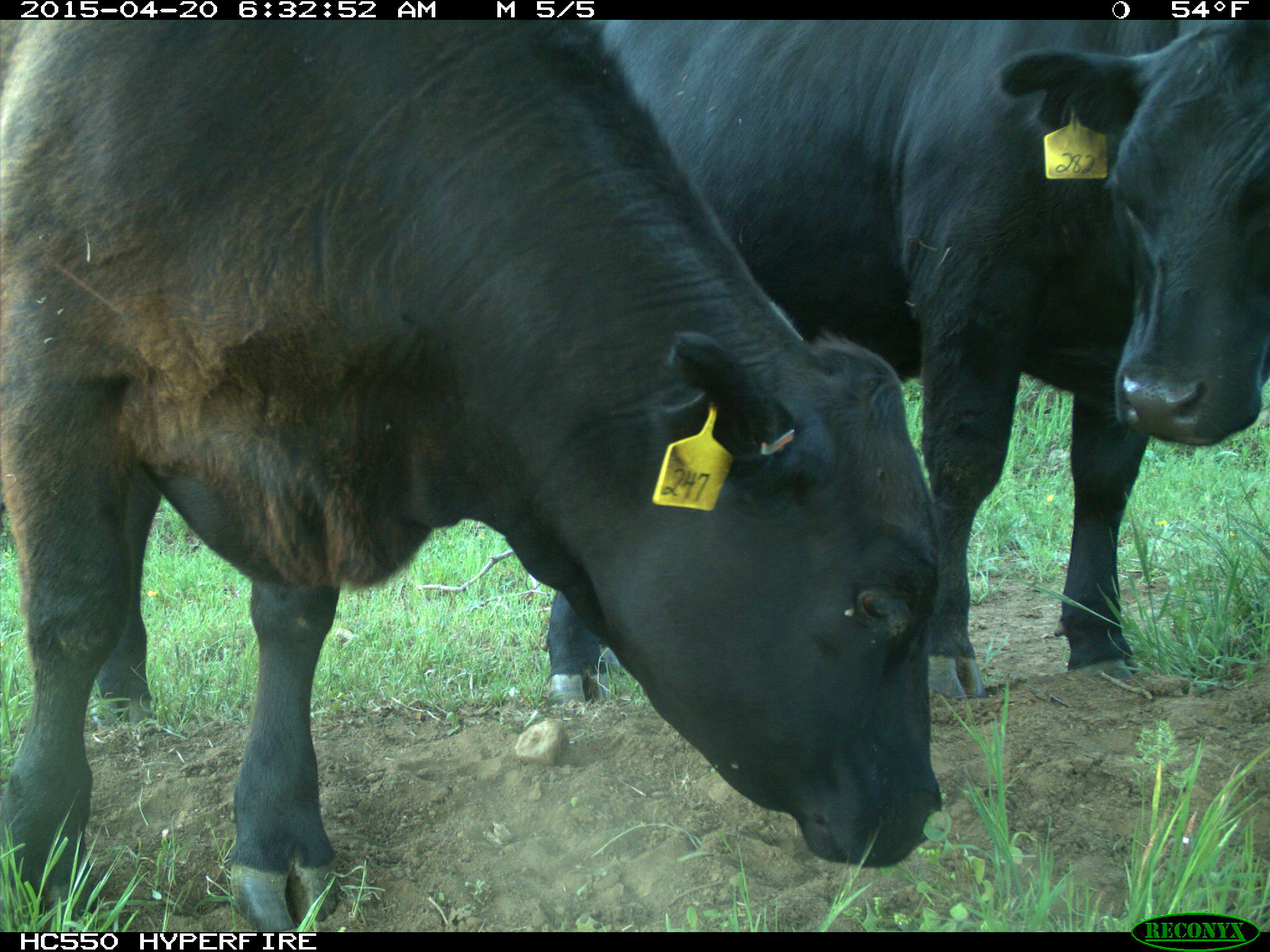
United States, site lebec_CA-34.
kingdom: Animalia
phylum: Chordata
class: Mammalia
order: Artiodactyla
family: Bovidae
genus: Bos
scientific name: Bos taurus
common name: domestic cow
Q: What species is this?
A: Bos taurus (domestic cow).